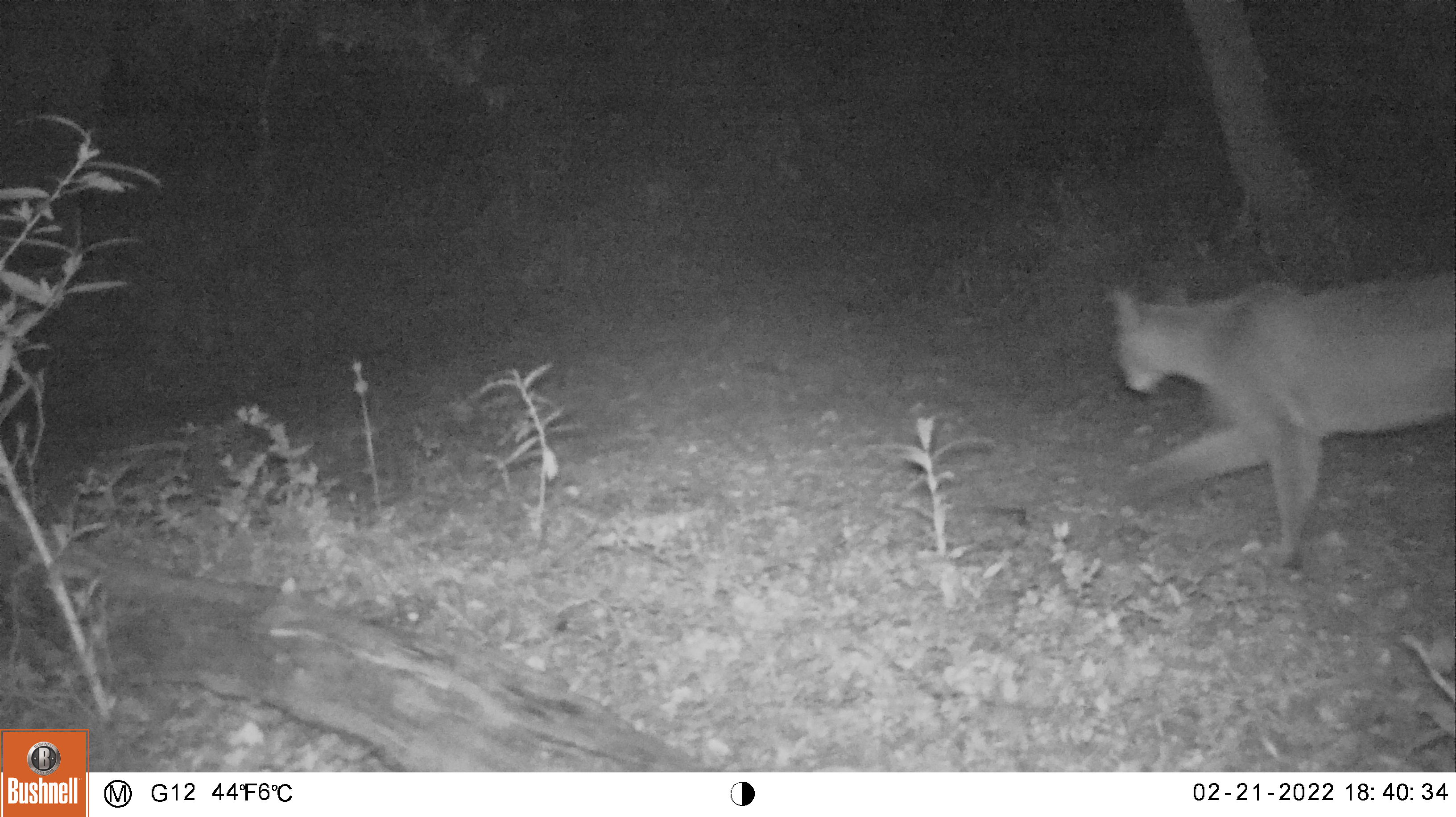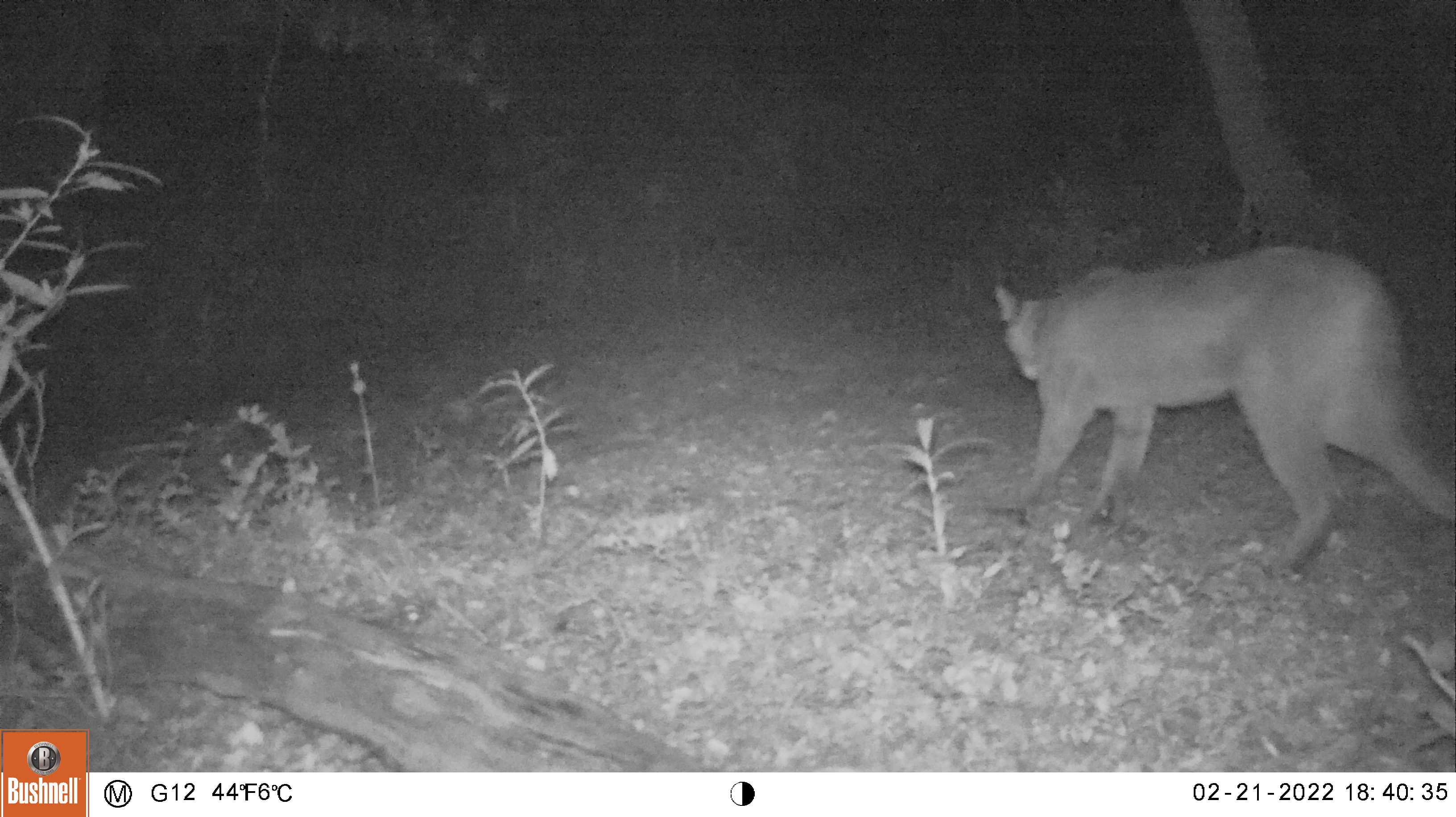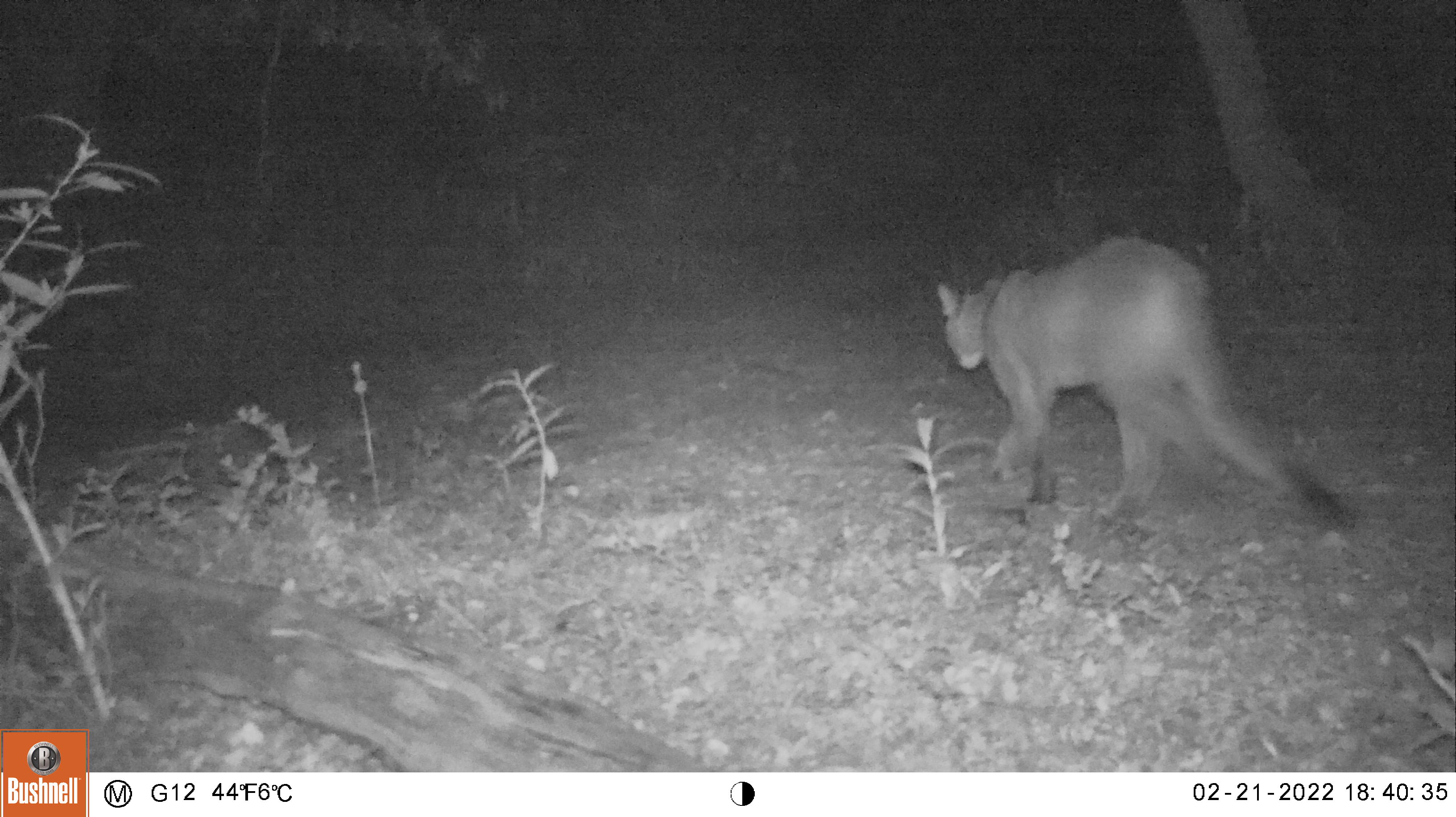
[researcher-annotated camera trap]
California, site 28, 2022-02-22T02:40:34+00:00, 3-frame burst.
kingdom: Animalia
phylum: Chordata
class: Mammalia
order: Carnivora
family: Felidae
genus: Puma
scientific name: Puma concolor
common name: puma